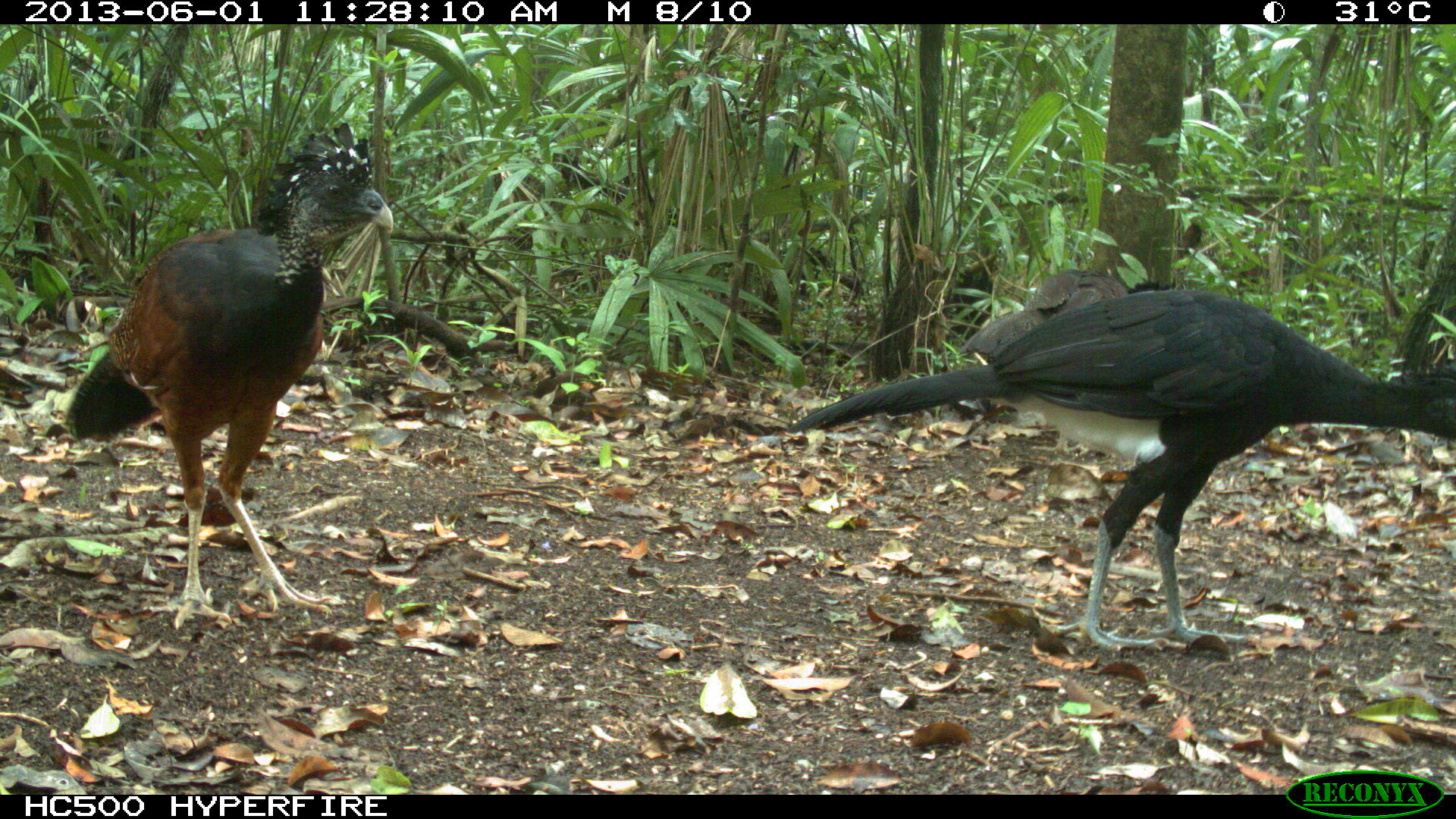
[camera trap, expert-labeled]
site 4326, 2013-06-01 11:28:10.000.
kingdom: Animalia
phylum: Chordata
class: Aves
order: Galliformes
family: Cracidae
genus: Crax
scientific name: Crax rubra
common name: great curassow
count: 3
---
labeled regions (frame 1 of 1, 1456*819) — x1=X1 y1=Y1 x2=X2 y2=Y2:
crax rubra: x1=788 y1=284 x2=1456 y2=650; x1=64 y1=122 x2=392 y2=630; x1=958 y1=269 x2=1176 y2=364